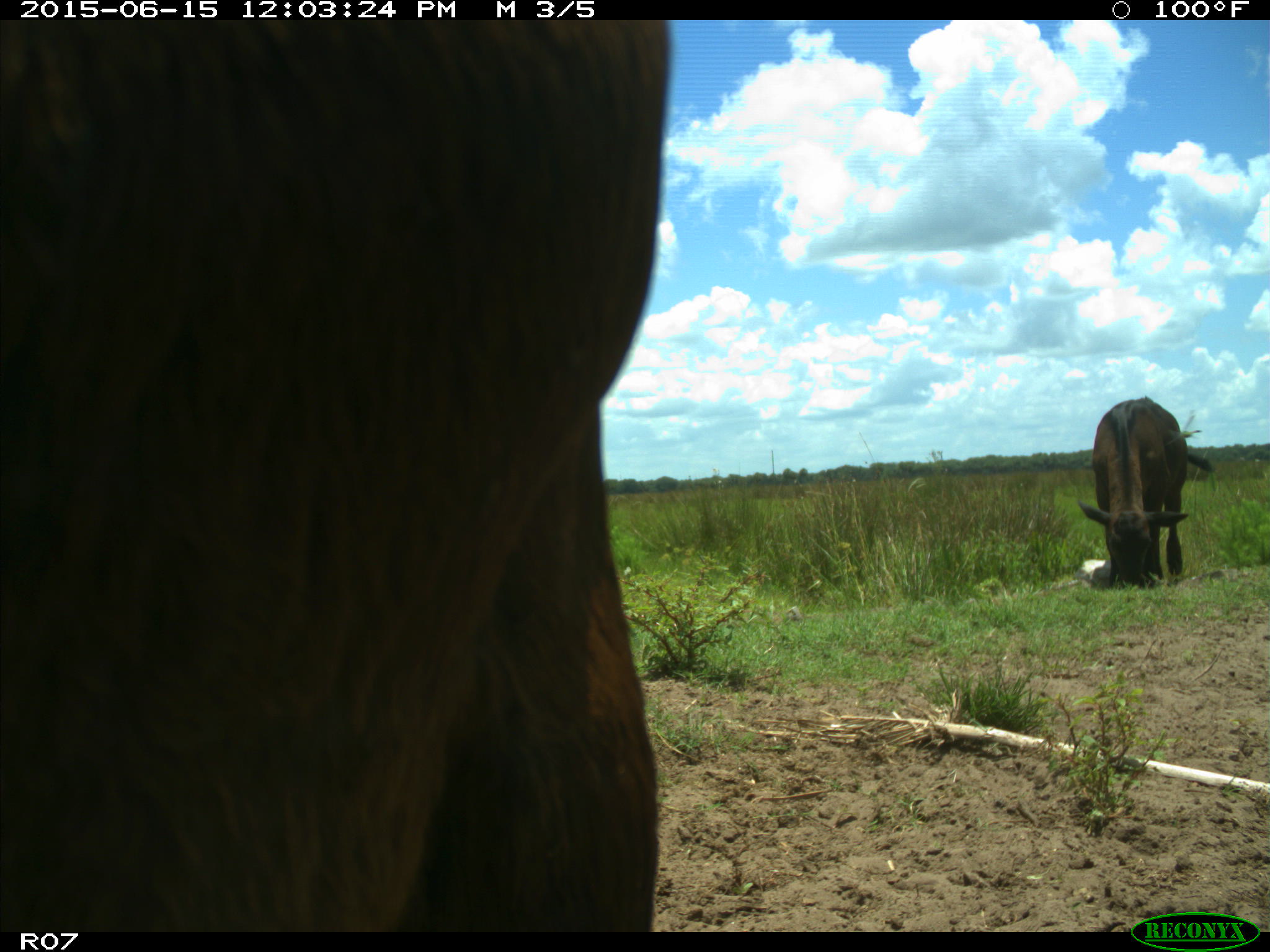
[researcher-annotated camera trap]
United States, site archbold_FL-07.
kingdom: Animalia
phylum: Chordata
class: Mammalia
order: Artiodactyla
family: Bovidae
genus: Bos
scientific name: Bos taurus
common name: domestic cow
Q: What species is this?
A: Bos taurus (domestic cow).